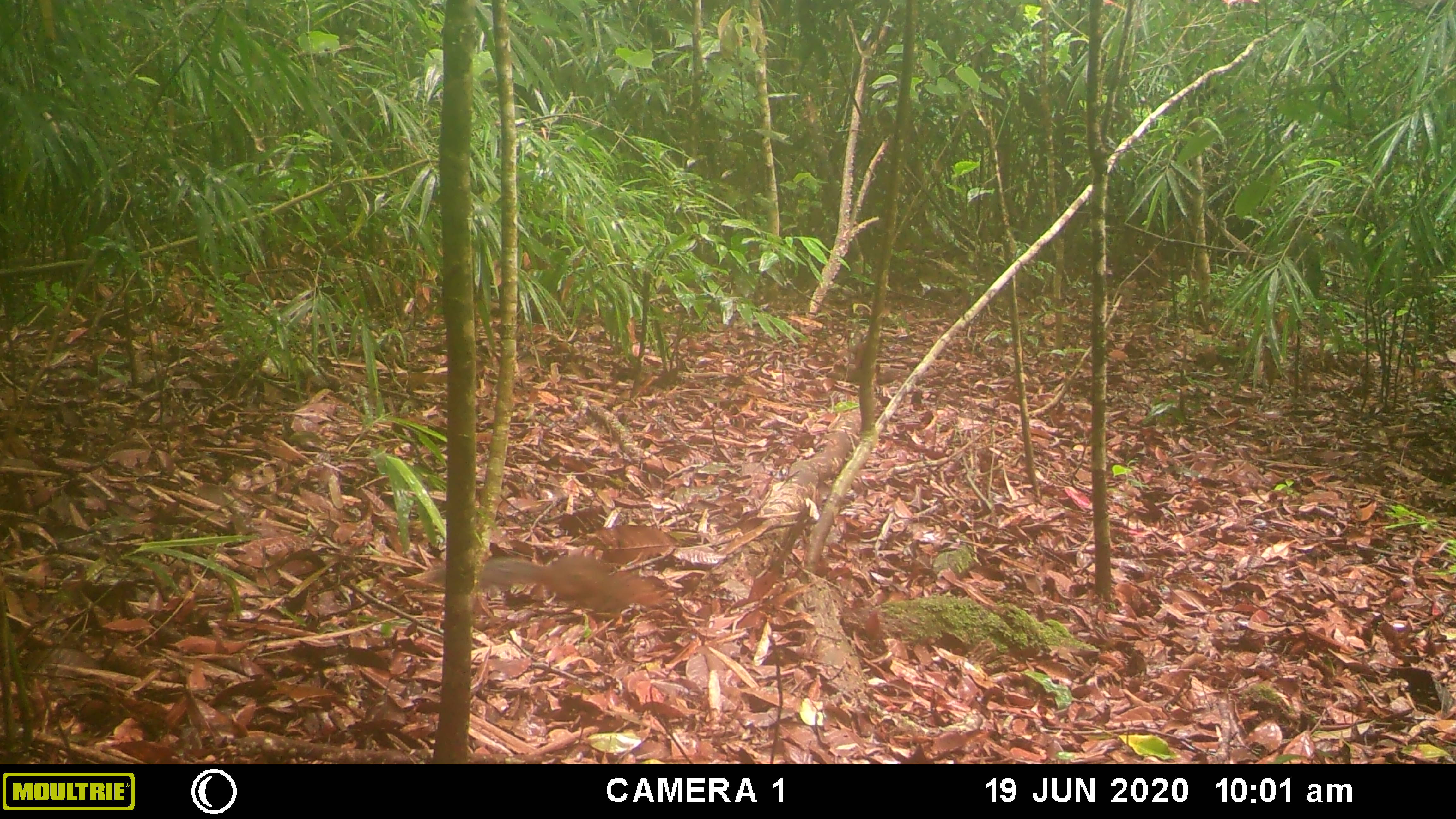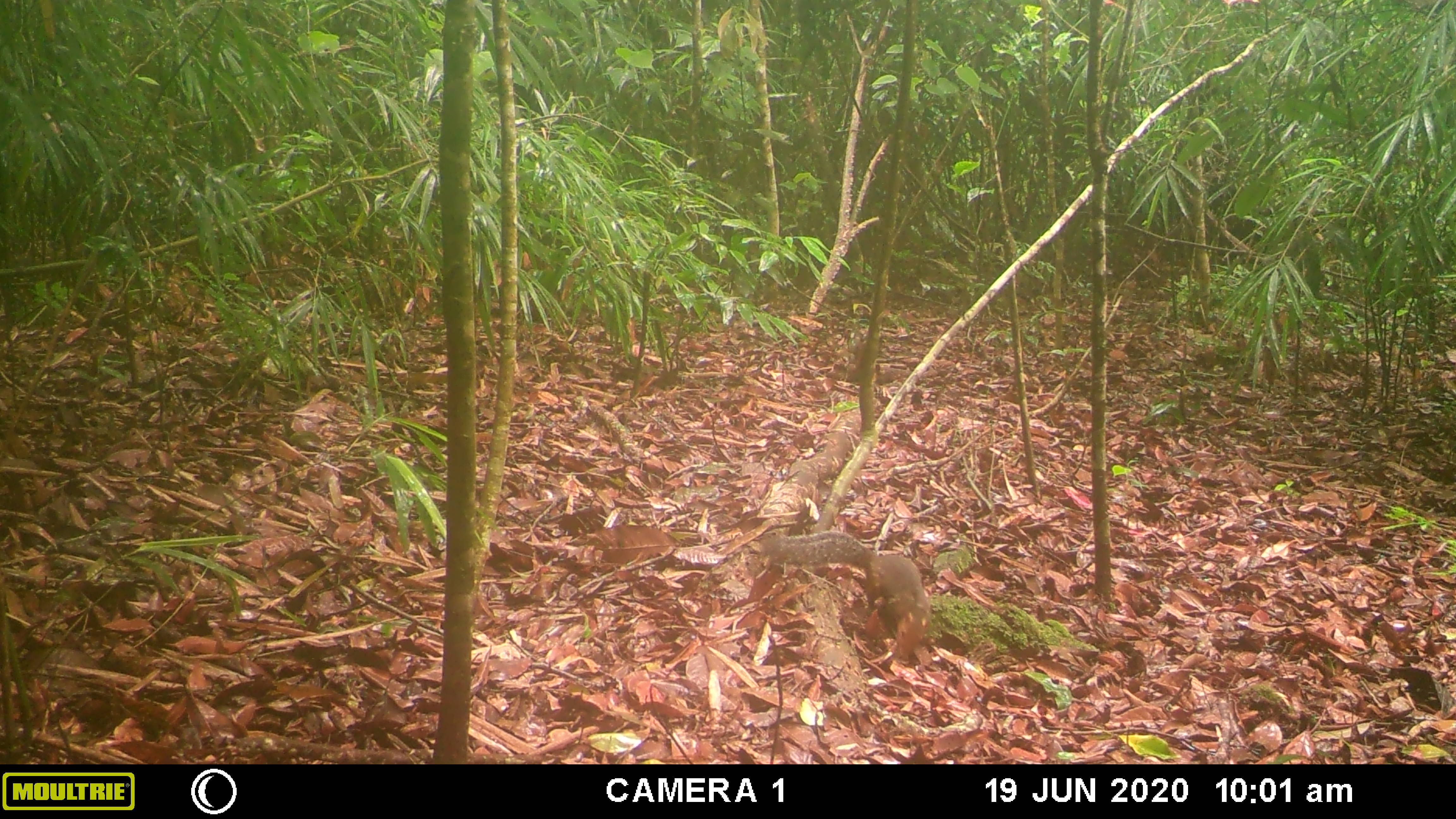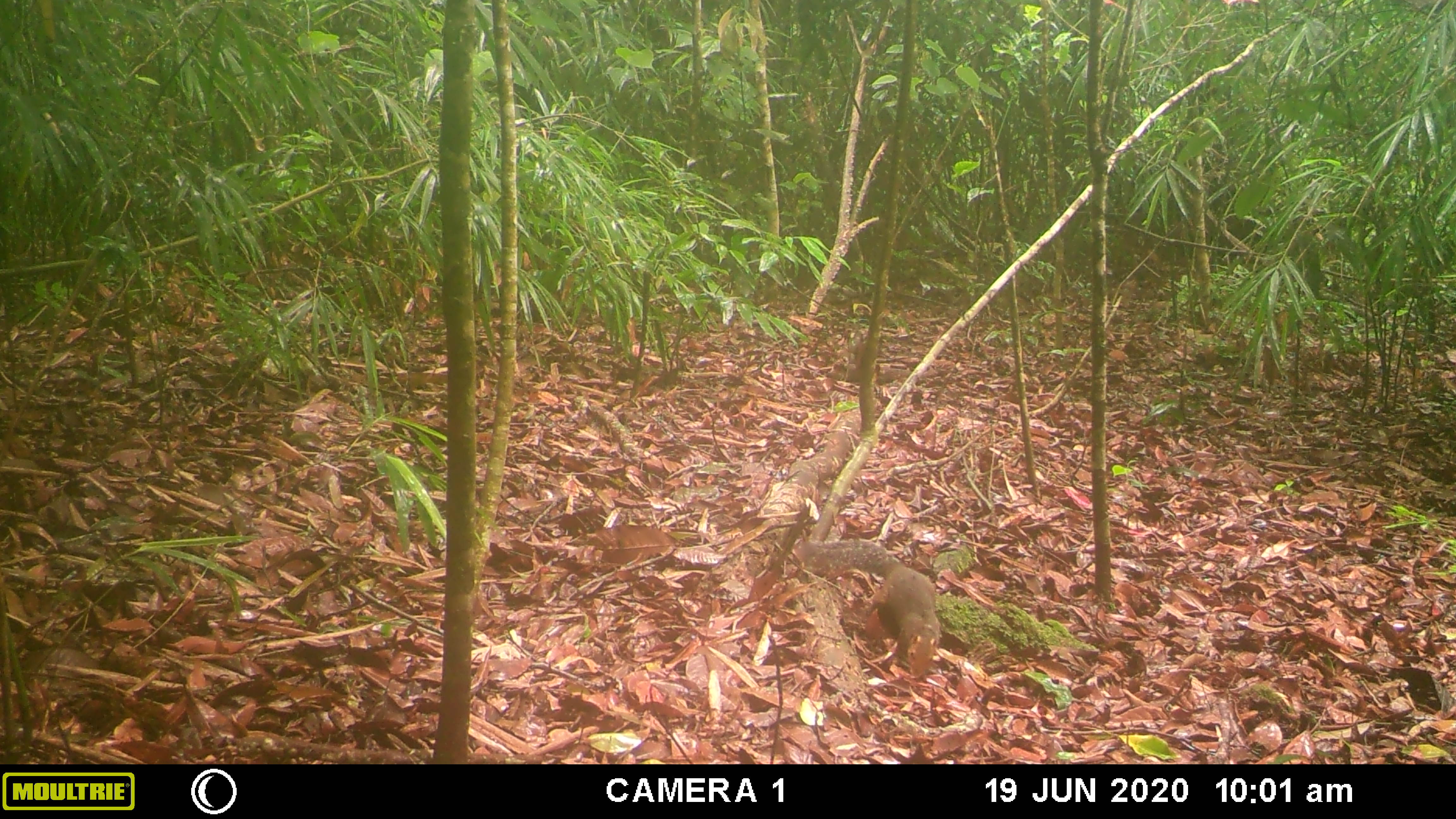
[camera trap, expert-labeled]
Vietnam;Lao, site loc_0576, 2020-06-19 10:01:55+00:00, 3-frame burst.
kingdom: Animalia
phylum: Chordata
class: Mammalia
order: Rodentia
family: Sciuridae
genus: Dremomys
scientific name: Dremomys rufigenis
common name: red-cheeked squirrel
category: red cheeked squirrel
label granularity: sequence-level